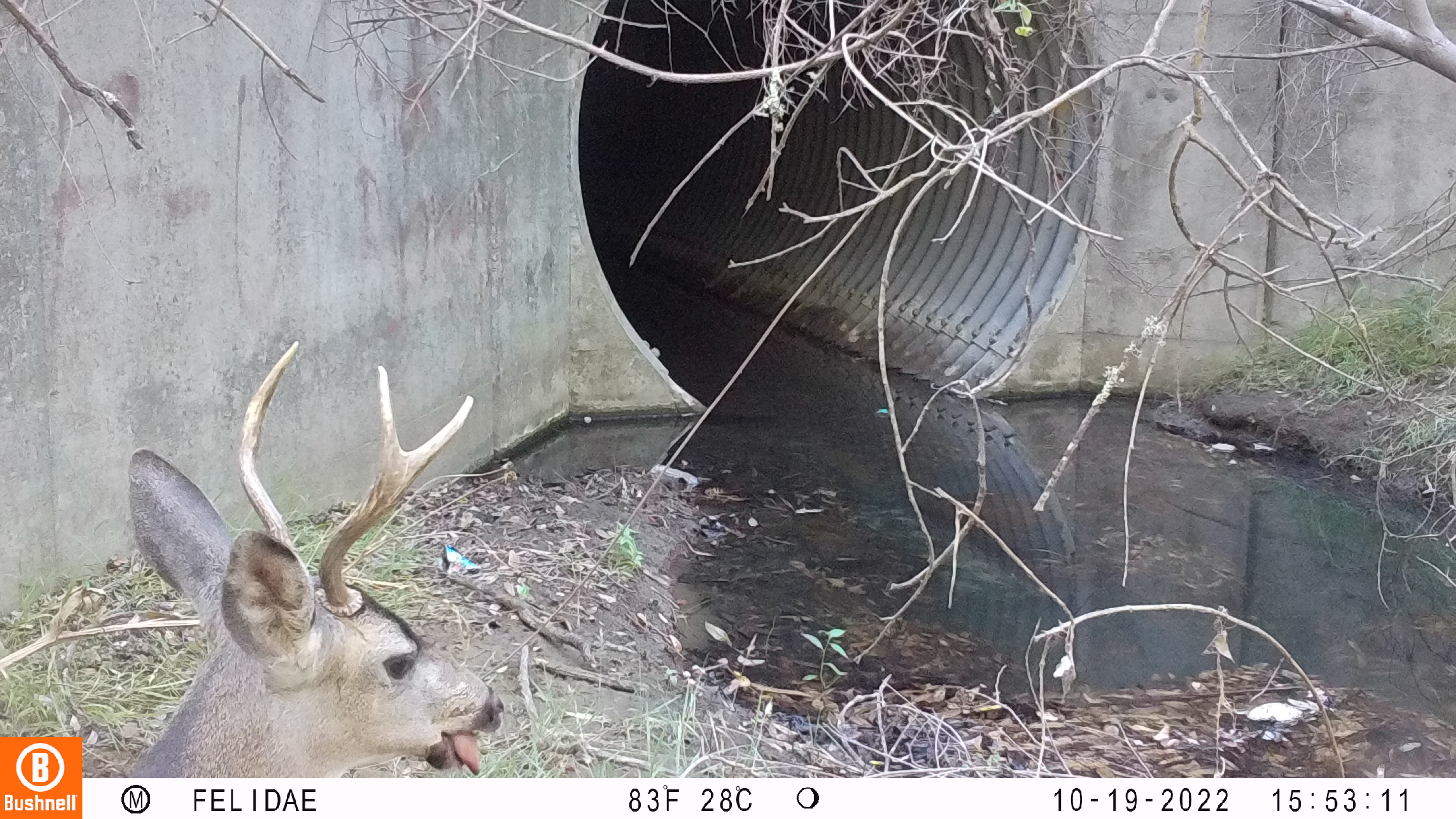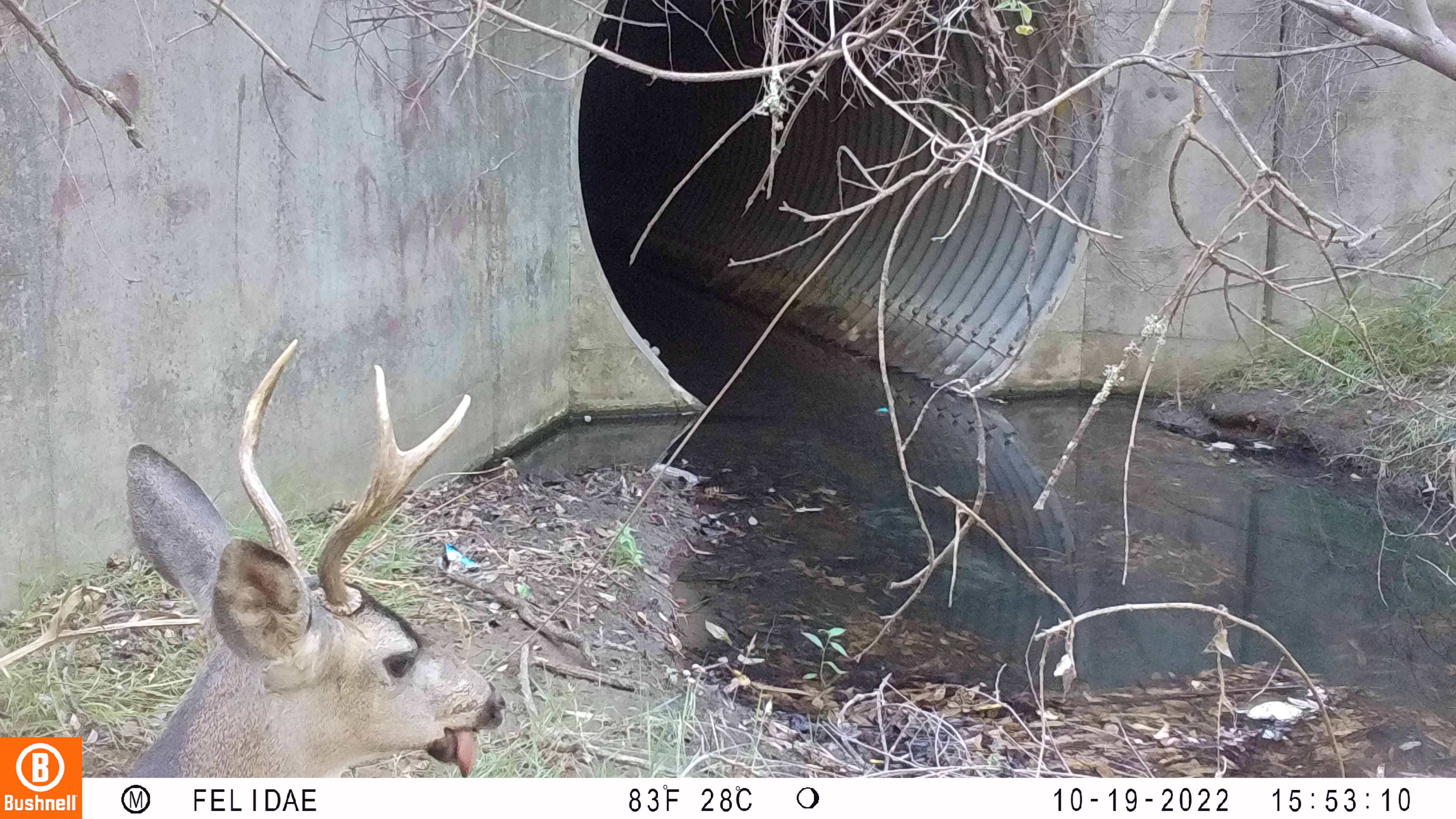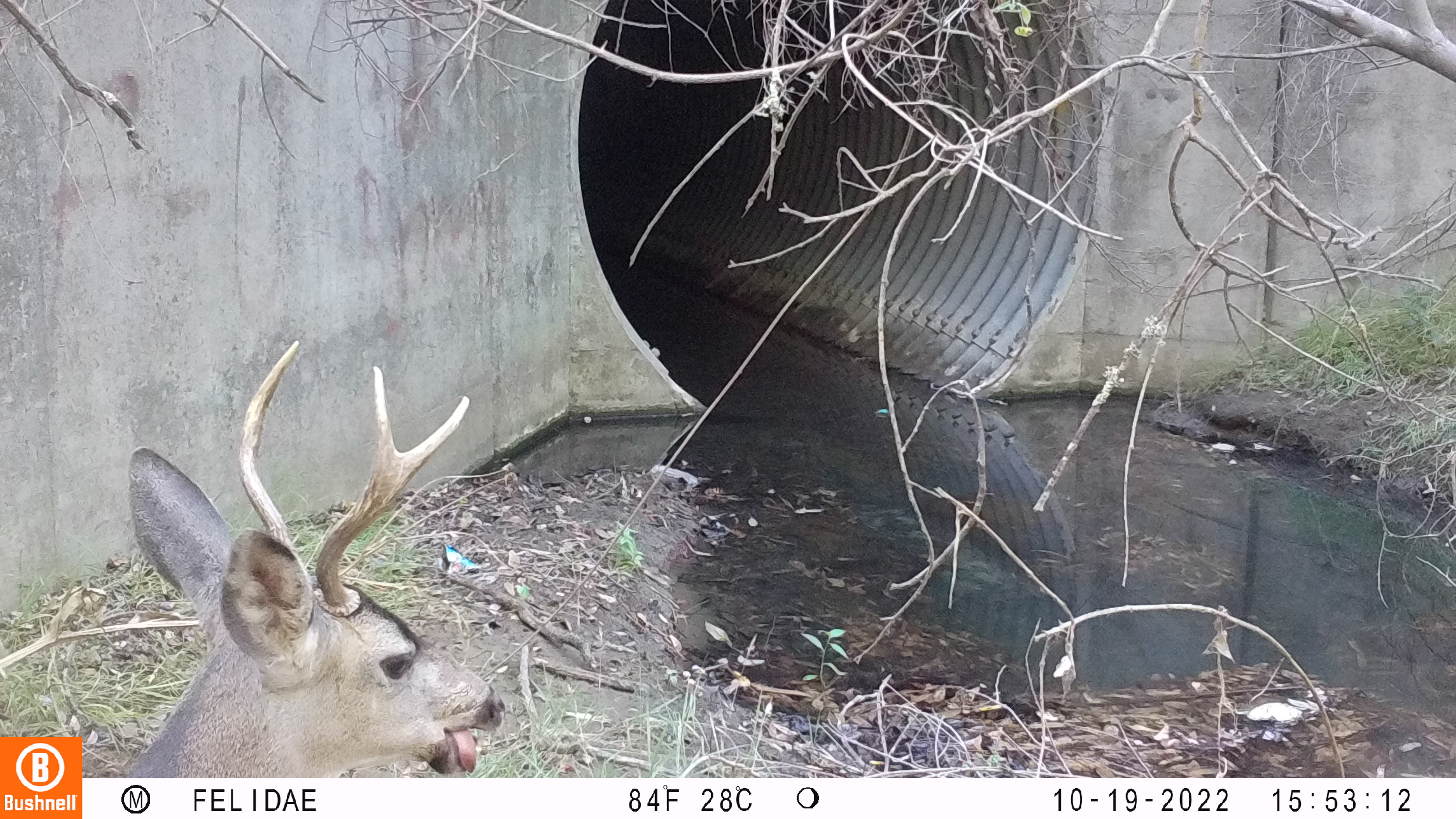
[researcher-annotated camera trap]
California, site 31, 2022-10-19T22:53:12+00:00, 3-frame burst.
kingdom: Animalia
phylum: Chordata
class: Mammalia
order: Artiodactyla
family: Cervidae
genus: Odocoileus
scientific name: Odocoileus hemionus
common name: mule deer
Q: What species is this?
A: Mule deer (Odocoileus hemionus).